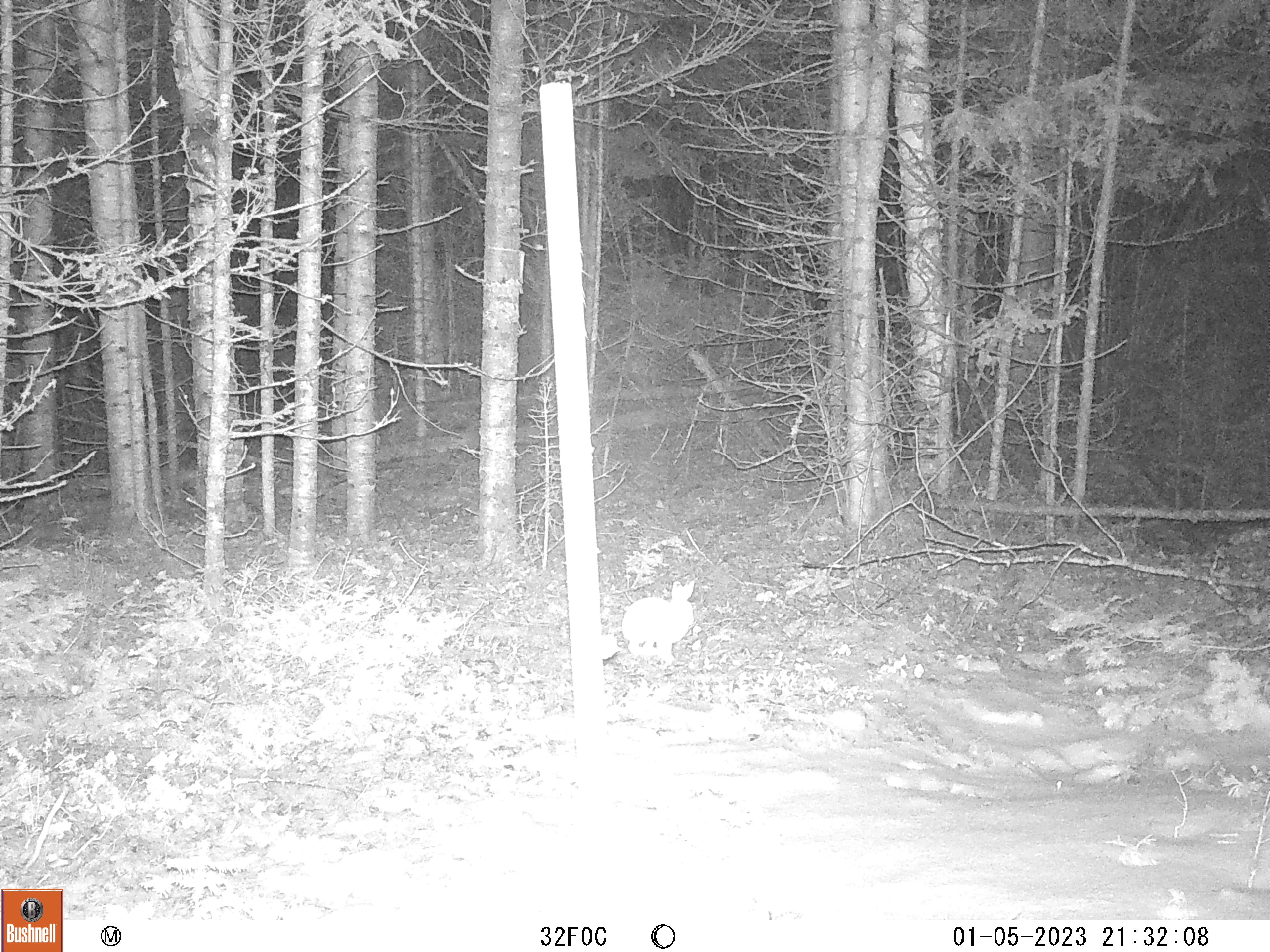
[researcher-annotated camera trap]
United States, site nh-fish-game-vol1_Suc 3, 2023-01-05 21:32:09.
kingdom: Animalia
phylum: Chordata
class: Mammalia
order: Lagomorpha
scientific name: Lagomorpha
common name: rabbit or hare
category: rabbit or hare sp.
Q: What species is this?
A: Rabbit or hare sp. (rabbit or hare) (Lagomorpha).